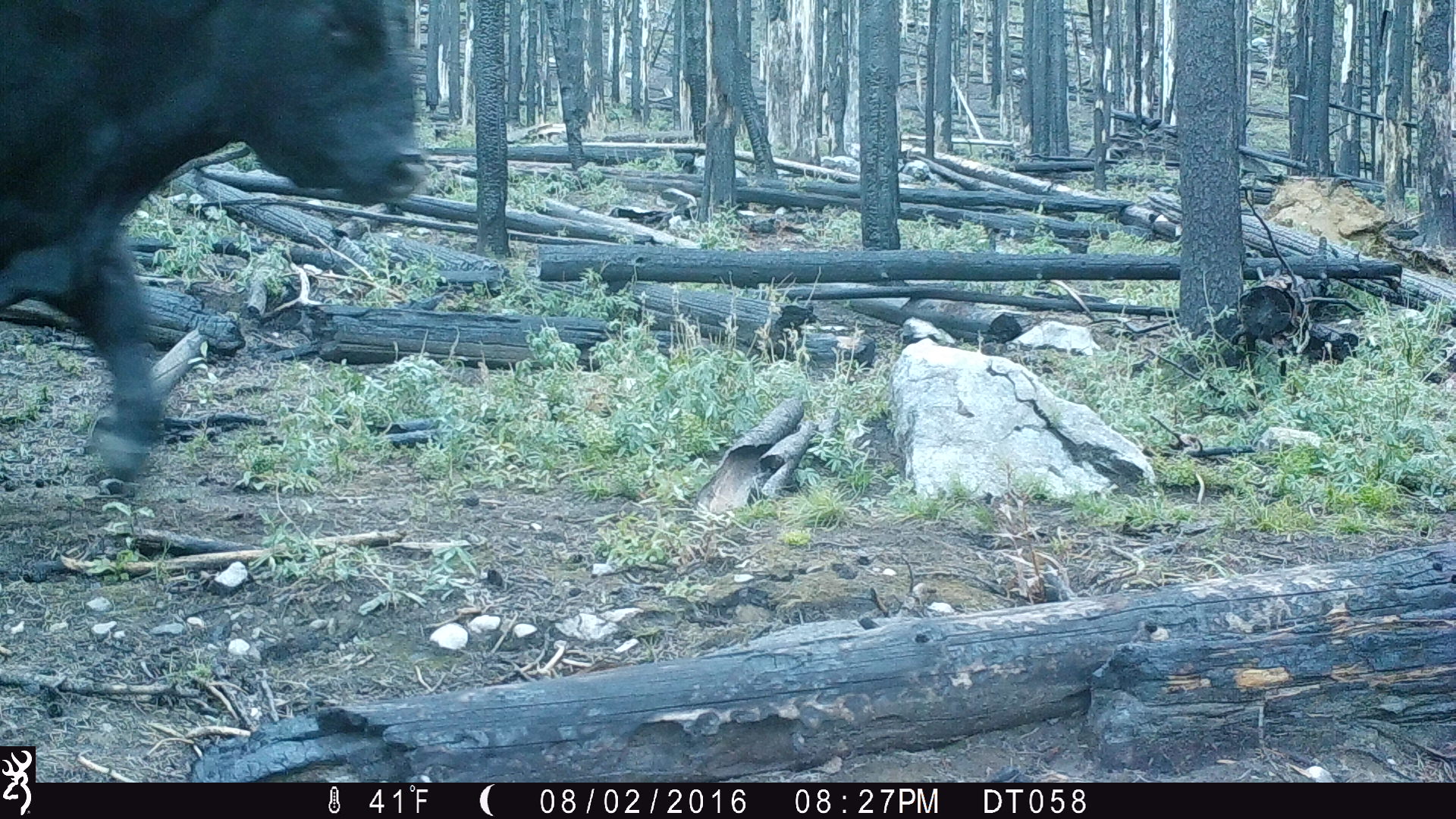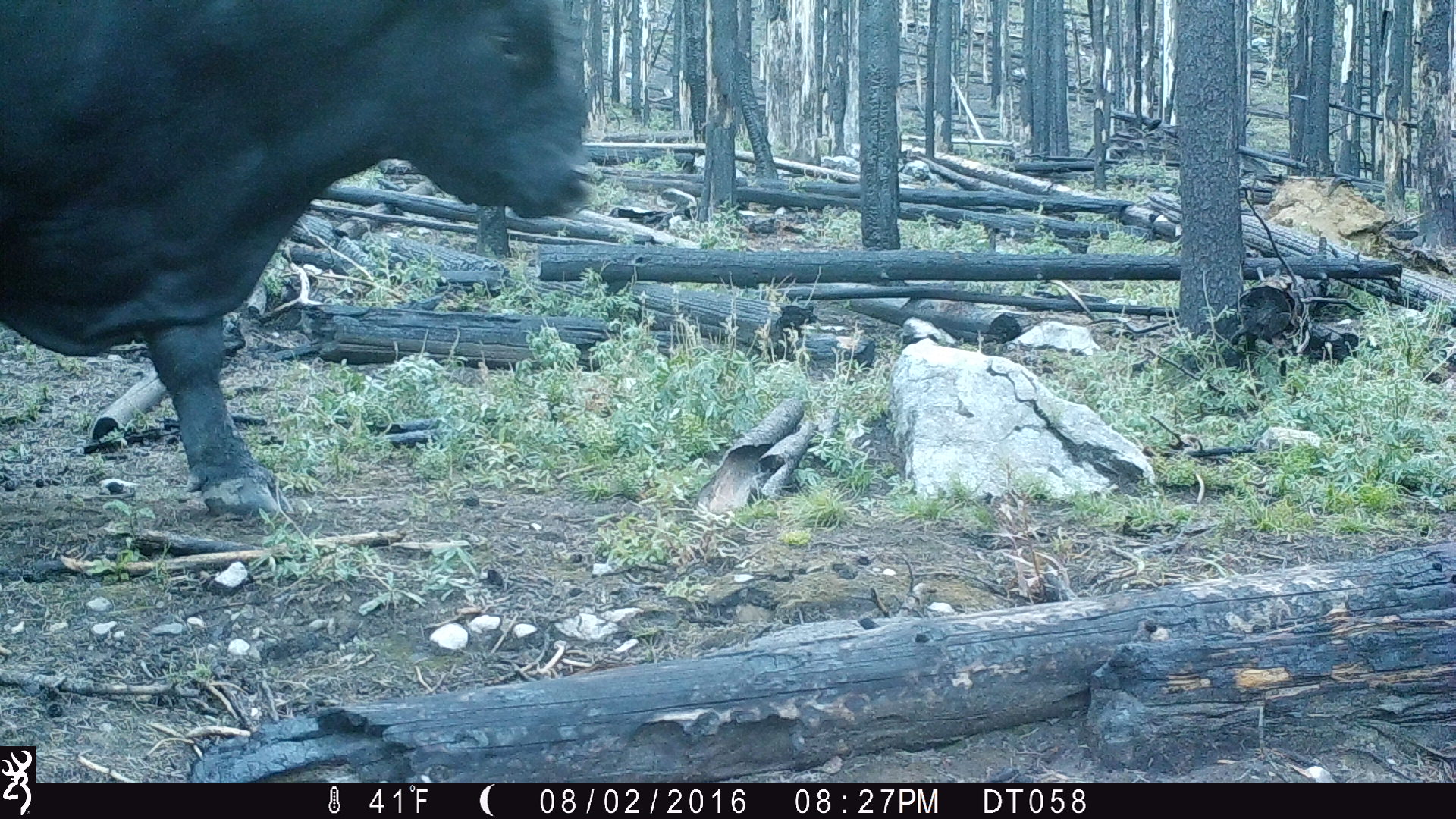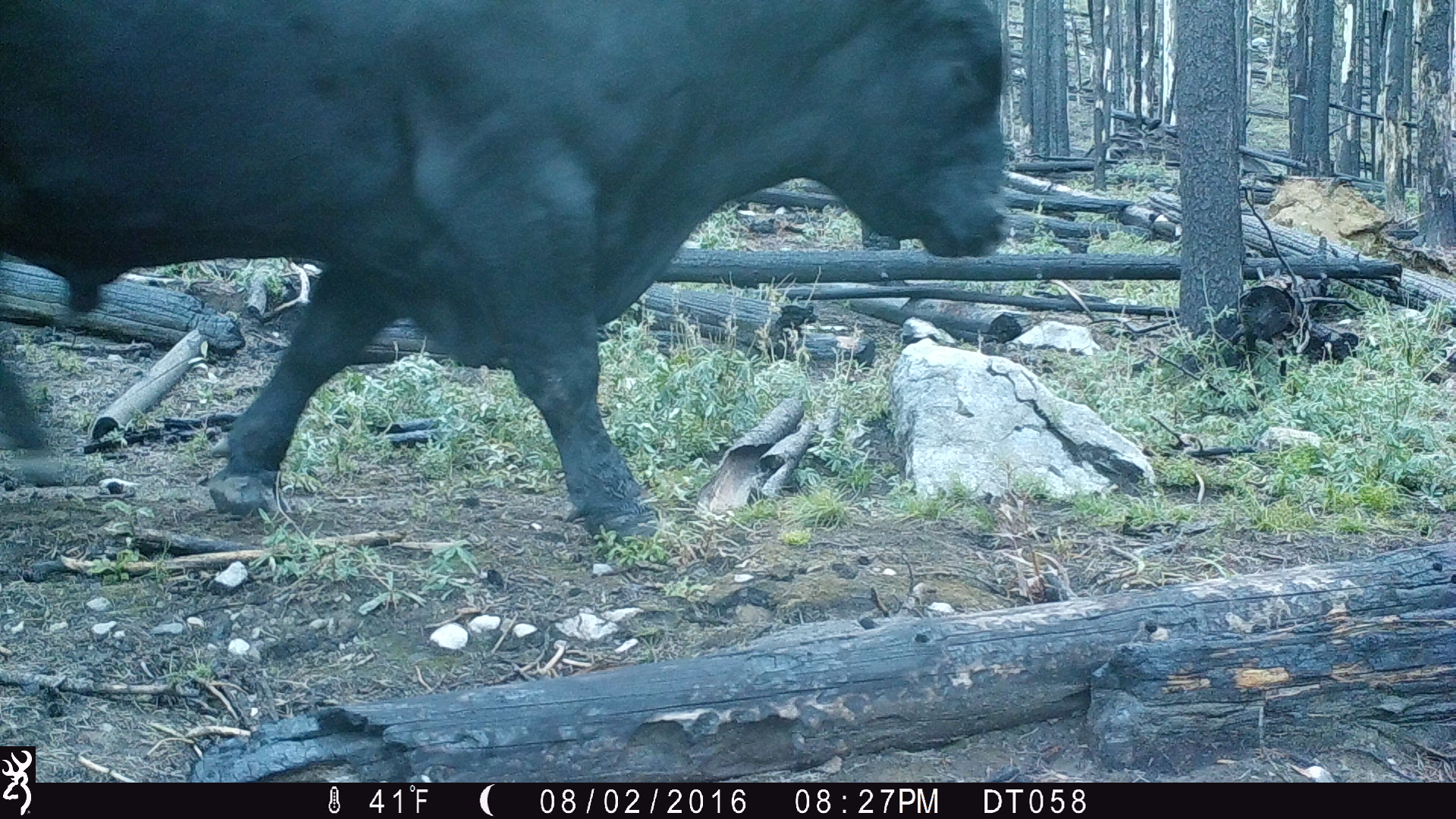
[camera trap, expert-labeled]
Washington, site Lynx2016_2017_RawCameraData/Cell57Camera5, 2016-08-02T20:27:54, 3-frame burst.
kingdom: Animalia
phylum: Chordata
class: Mammalia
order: Artiodactyla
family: Bovidae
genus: Bos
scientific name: Bos taurus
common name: domestic cattle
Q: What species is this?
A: Domestic cattle (Bos taurus).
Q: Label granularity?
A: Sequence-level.